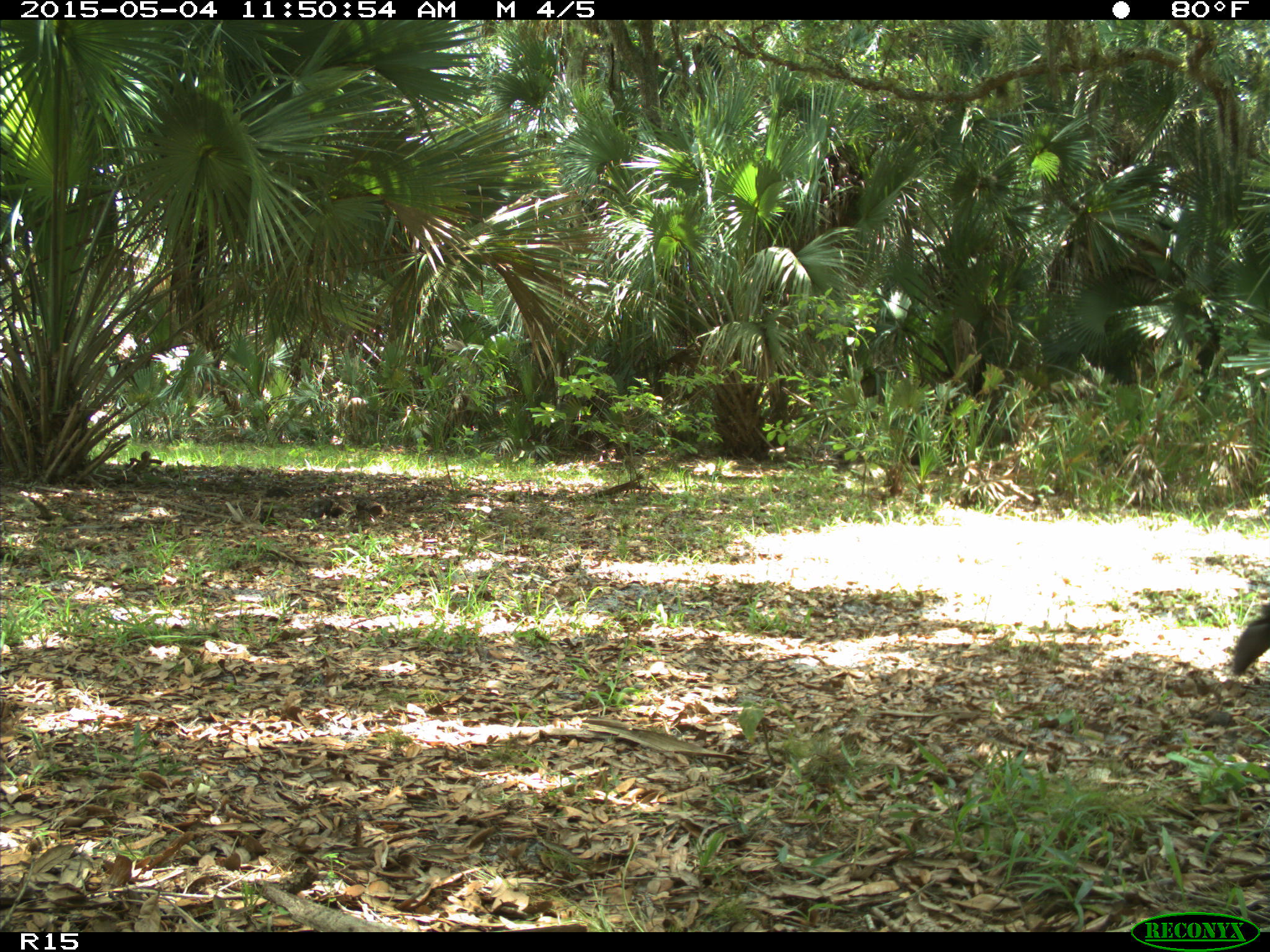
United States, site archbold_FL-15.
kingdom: Animalia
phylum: Chordata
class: Mammalia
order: Artiodactyla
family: Bovidae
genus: Bos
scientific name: Bos taurus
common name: domestic cow